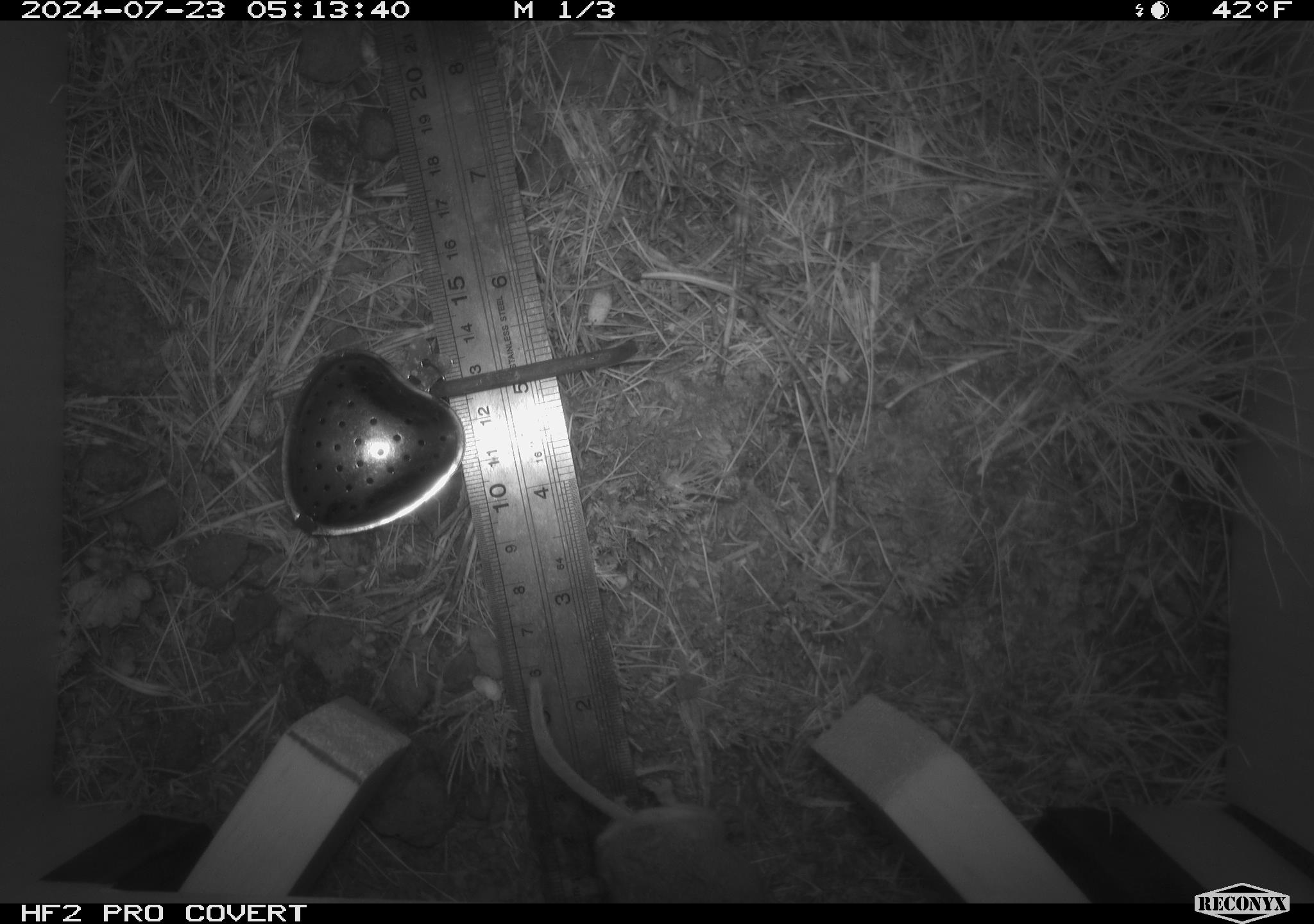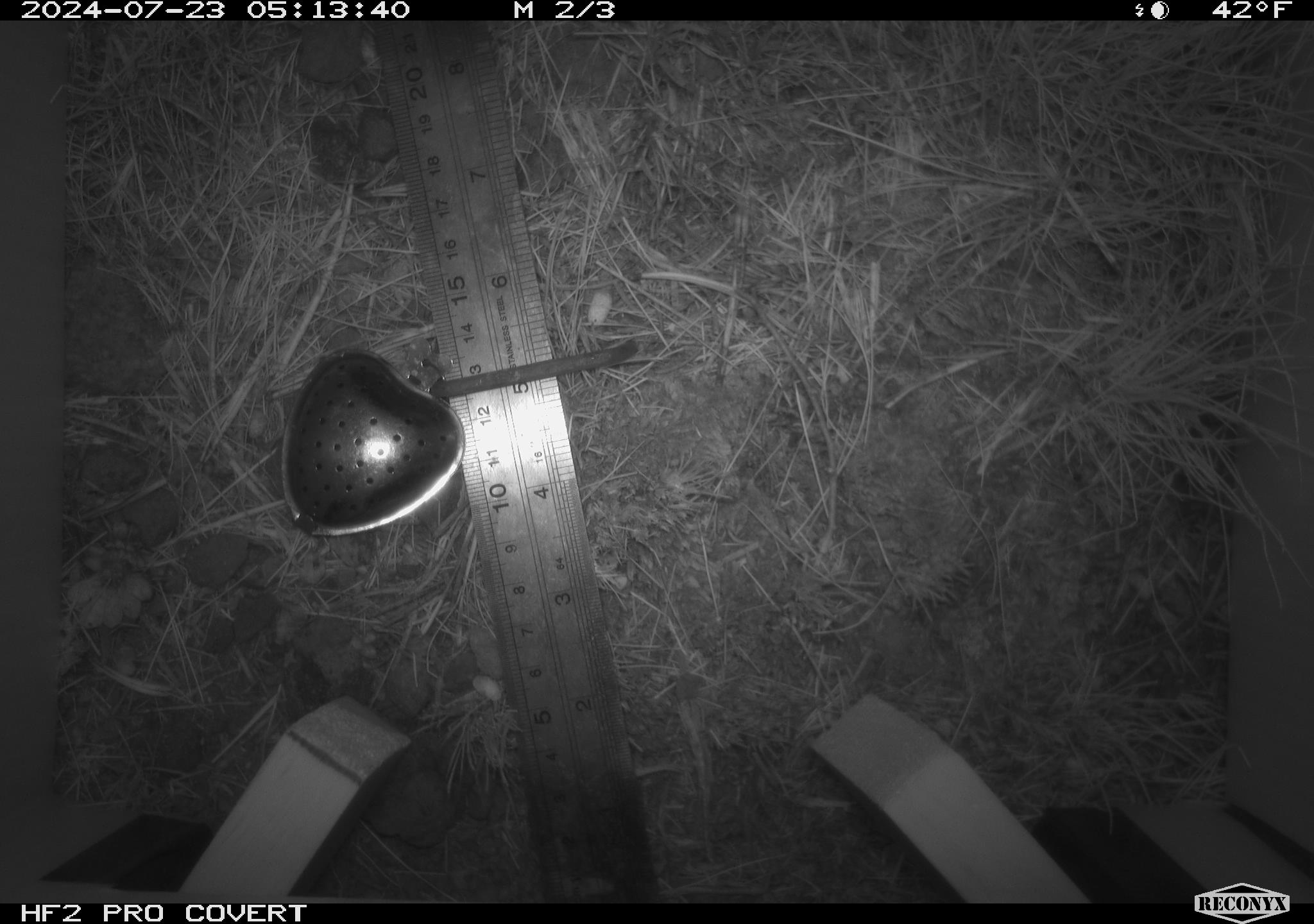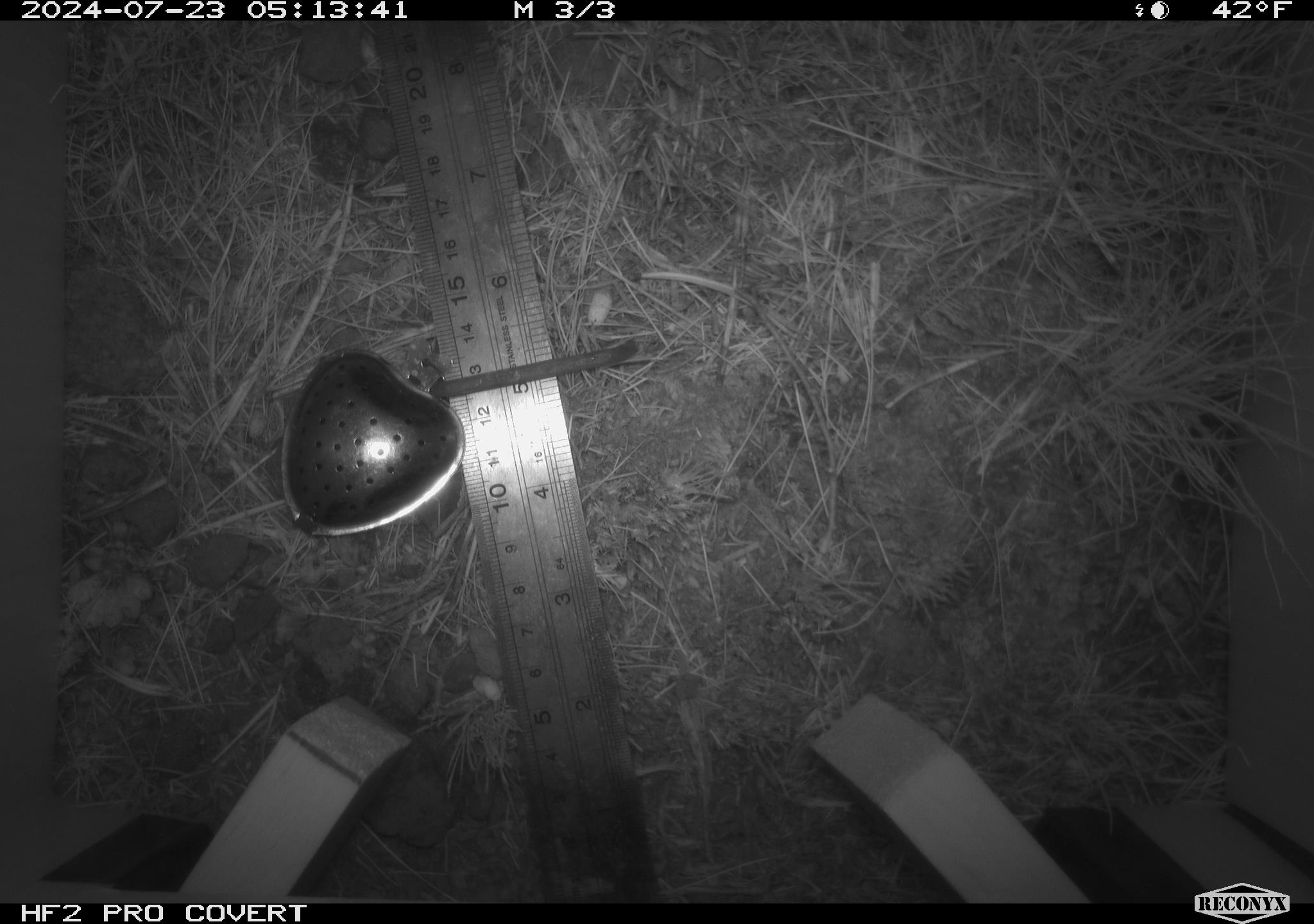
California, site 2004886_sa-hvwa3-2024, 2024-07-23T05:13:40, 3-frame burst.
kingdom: Animalia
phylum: Chordata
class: Mammalia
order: Rodentia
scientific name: Rodentia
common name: mouse species